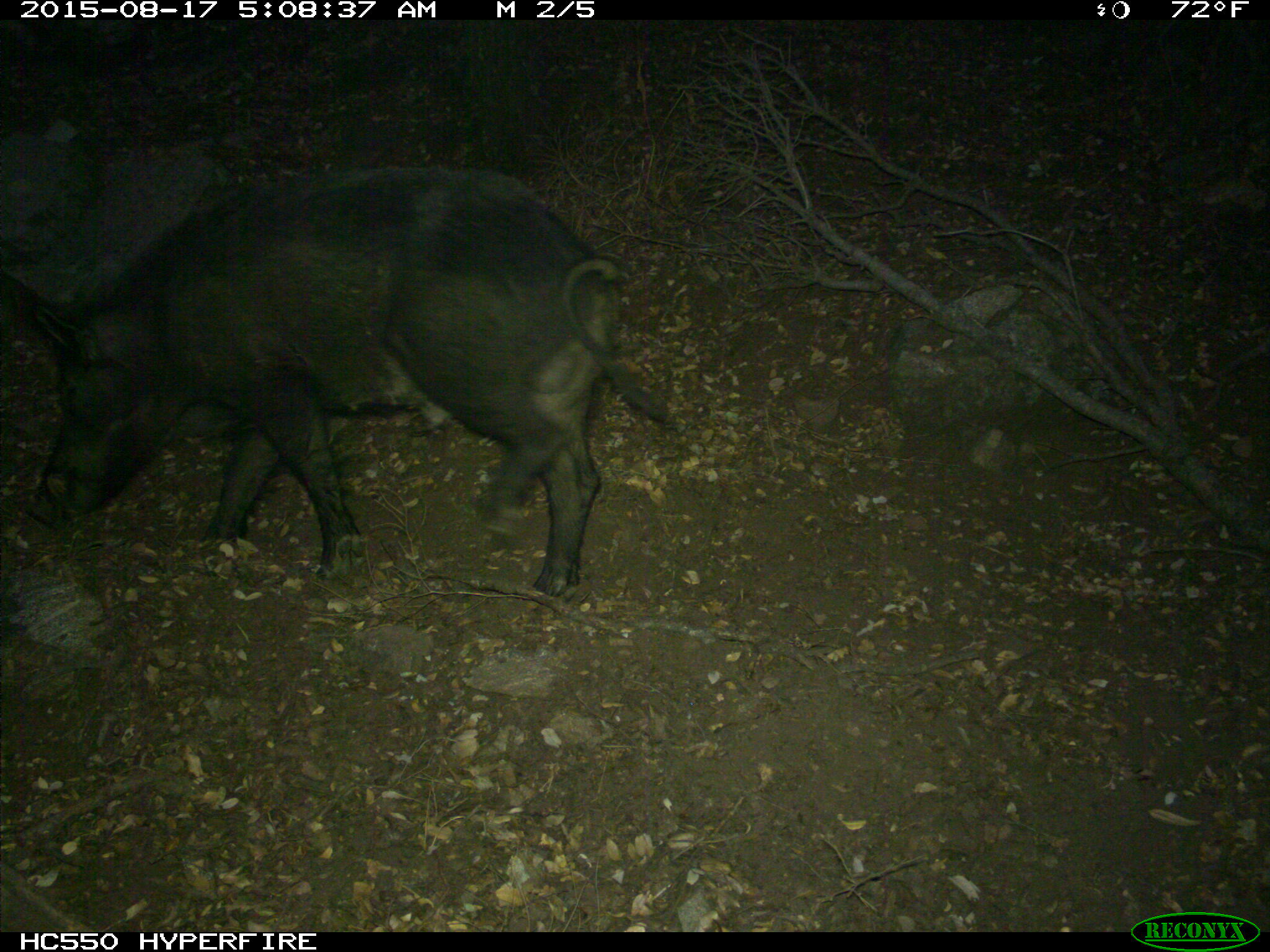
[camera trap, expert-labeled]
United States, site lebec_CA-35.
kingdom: Animalia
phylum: Chordata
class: Mammalia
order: Artiodactyla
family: Suidae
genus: Sus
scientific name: Sus scrofa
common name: wild boar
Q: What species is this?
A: Sus scrofa (wild boar).